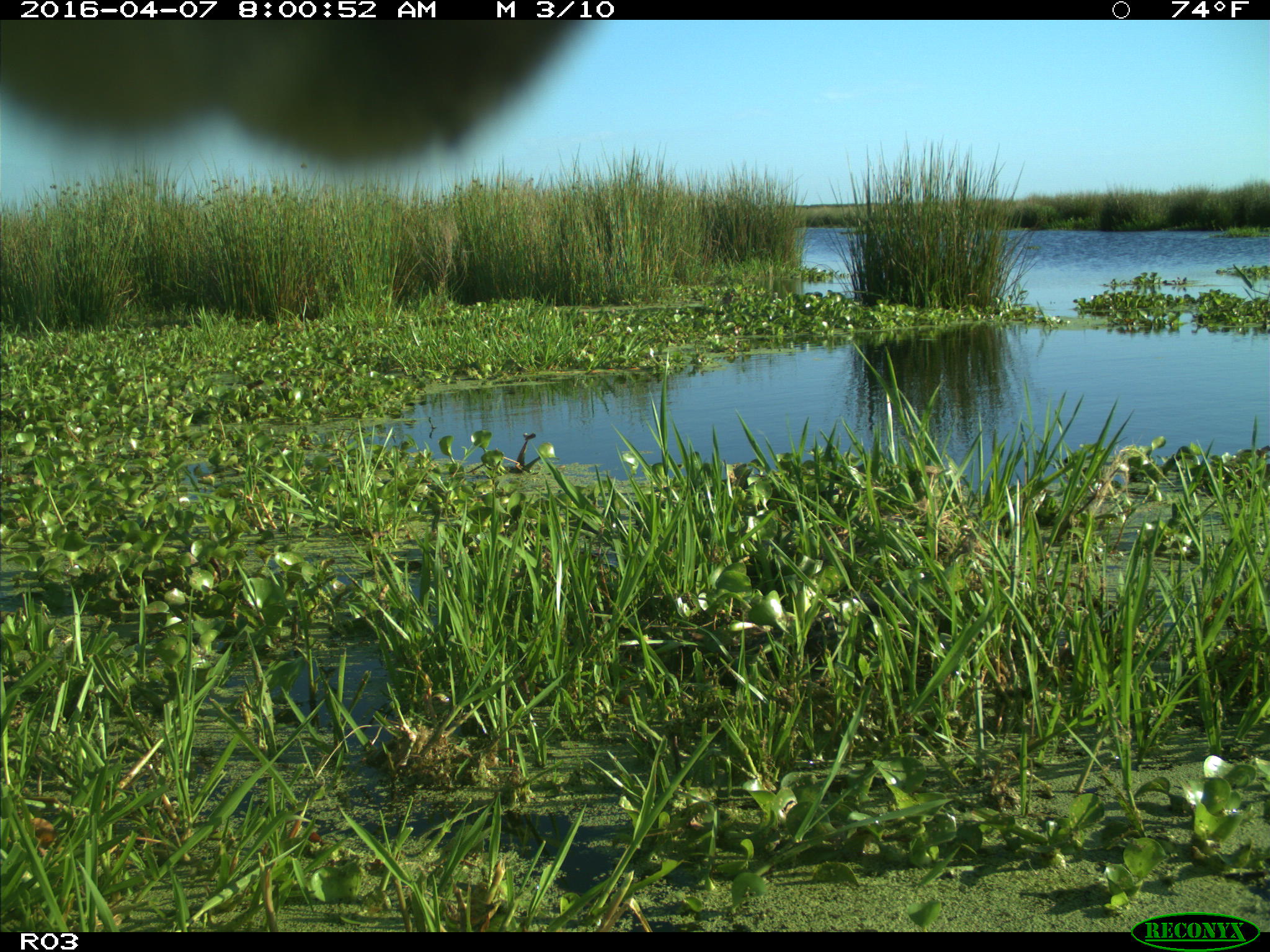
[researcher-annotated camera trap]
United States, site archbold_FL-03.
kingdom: Animalia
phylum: Chordata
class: Mammalia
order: Artiodactyla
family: Bovidae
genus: Bos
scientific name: Bos taurus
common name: domestic cow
Bos taurus (domestic cow).